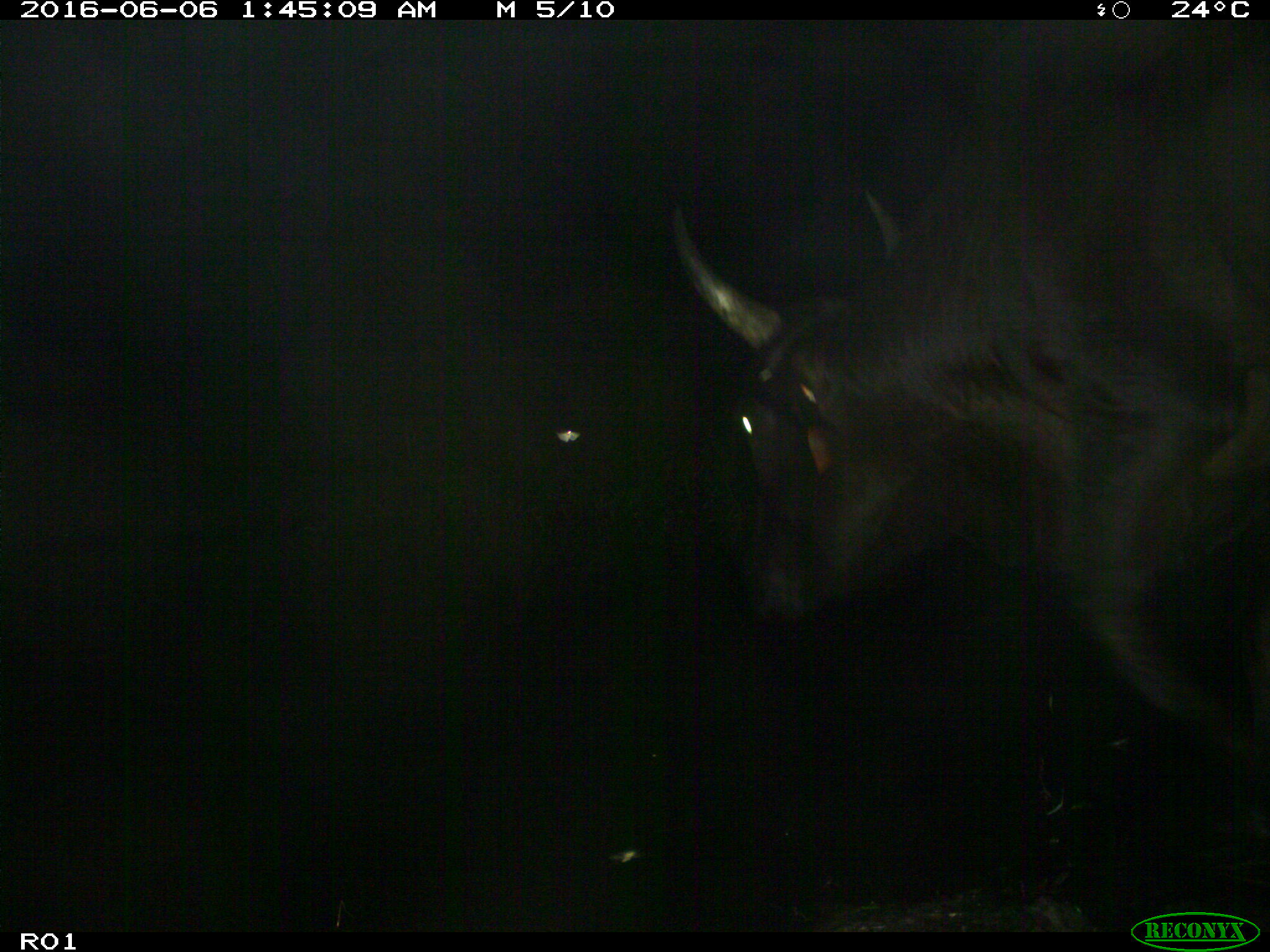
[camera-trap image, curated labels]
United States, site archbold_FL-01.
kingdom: Animalia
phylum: Chordata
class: Mammalia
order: Artiodactyla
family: Bovidae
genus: Bos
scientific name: Bos taurus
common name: domestic cow